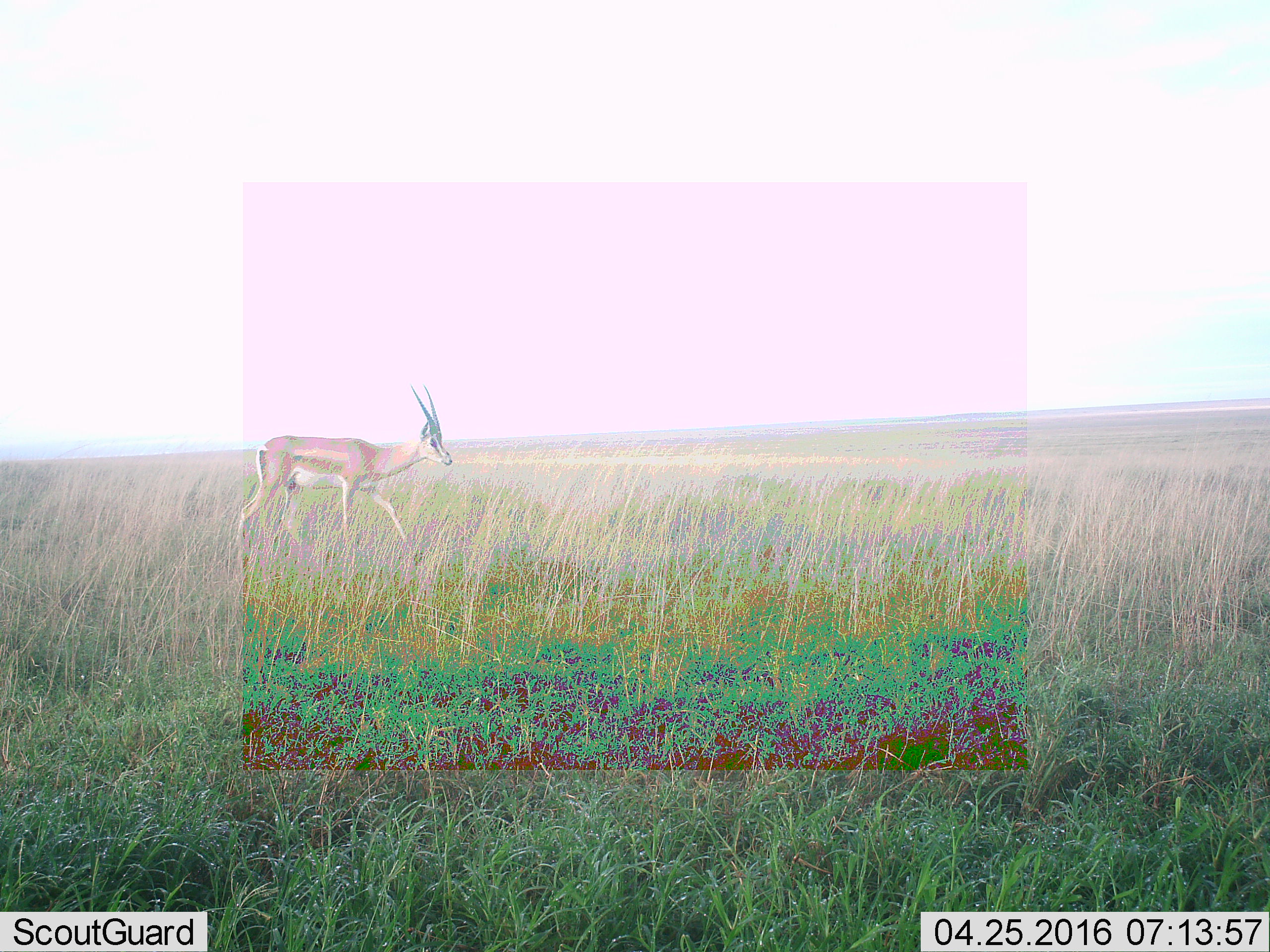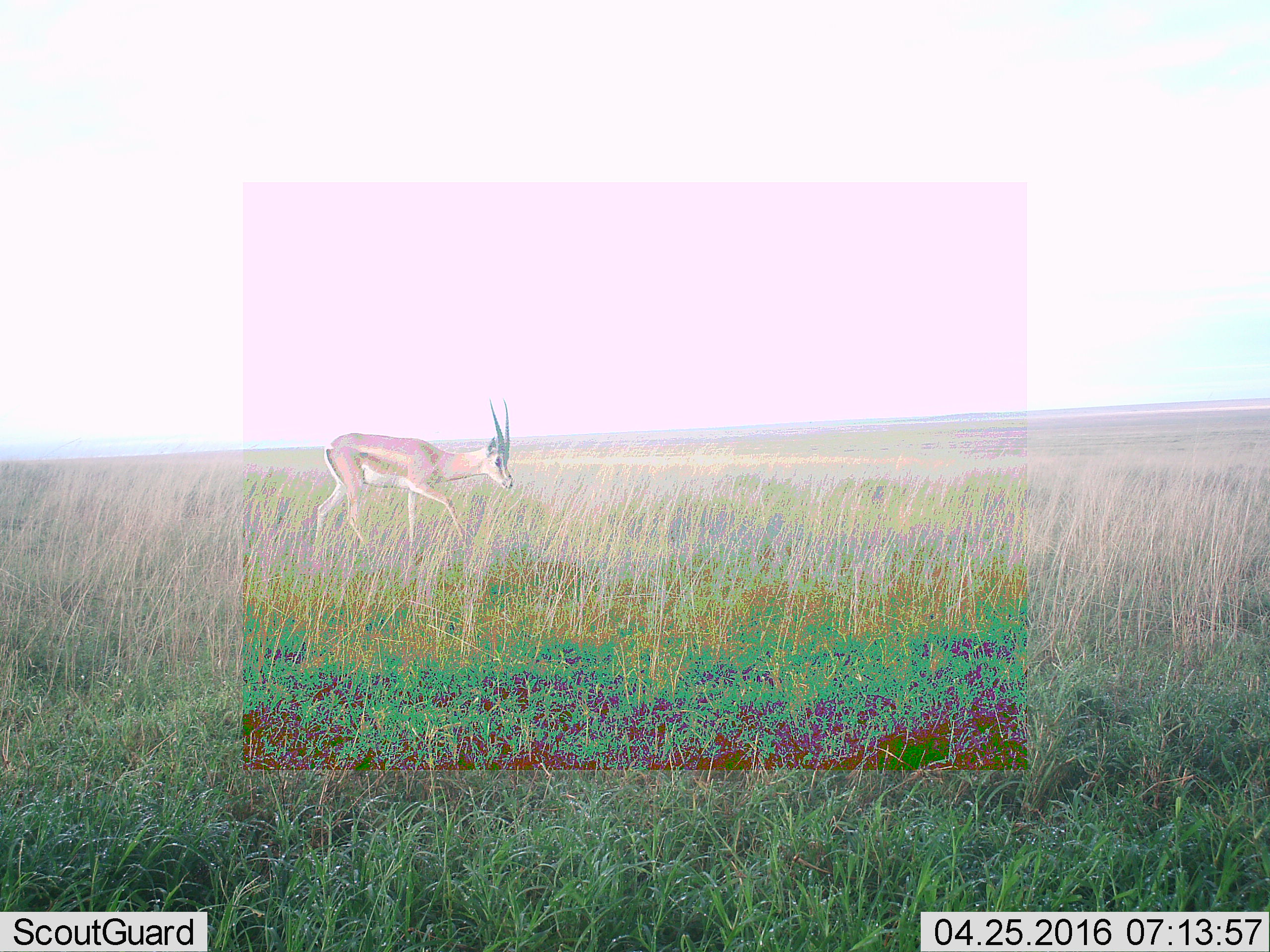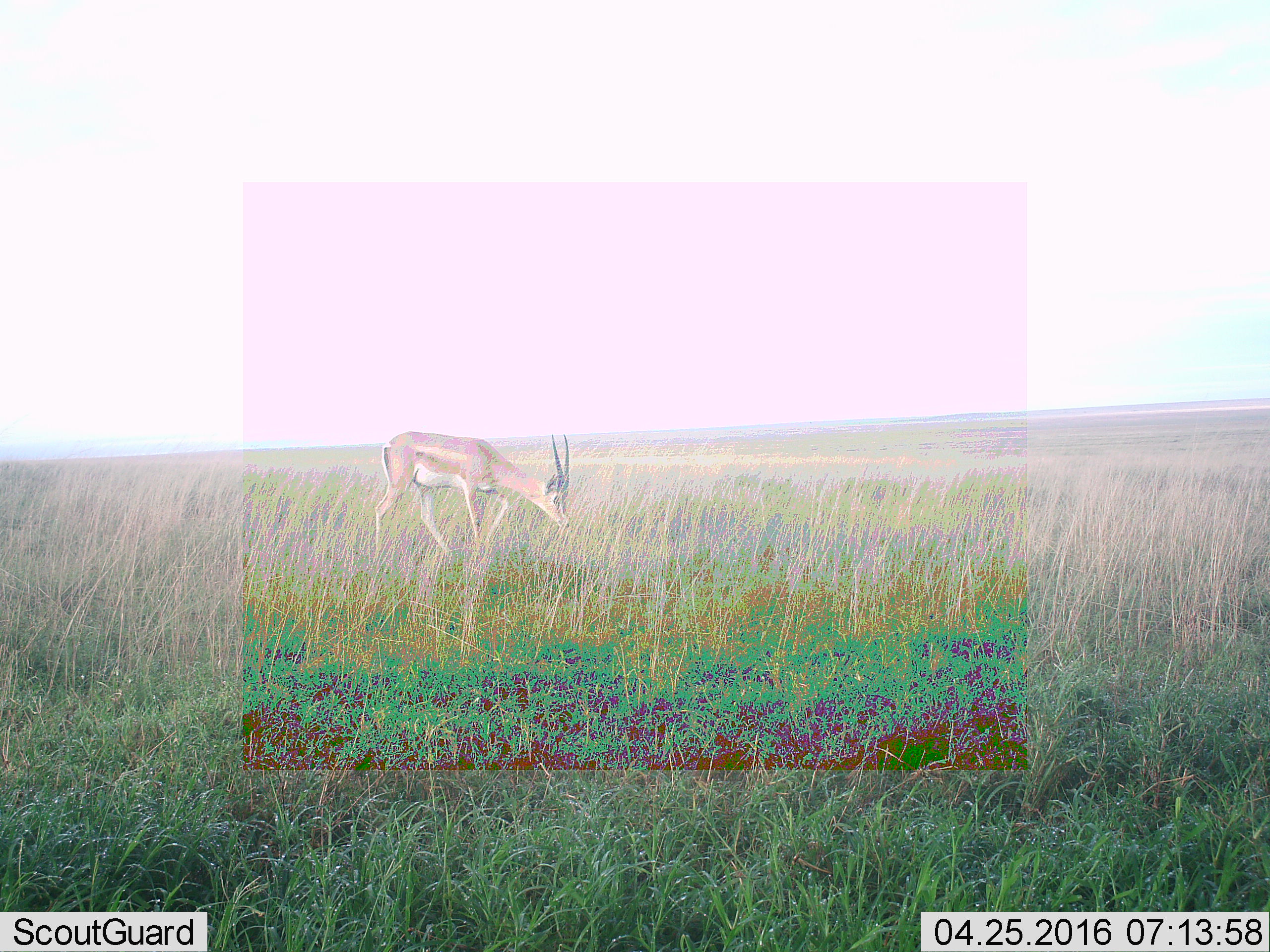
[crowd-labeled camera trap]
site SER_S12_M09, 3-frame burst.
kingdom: Animalia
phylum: Chordata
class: Mammalia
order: Artiodactyla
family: Bovidae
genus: Nanger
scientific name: Nanger granti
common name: grant's gazelle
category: gazellegrants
Gazellegrants (grant's gazelle) (Nanger granti), count 1. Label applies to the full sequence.